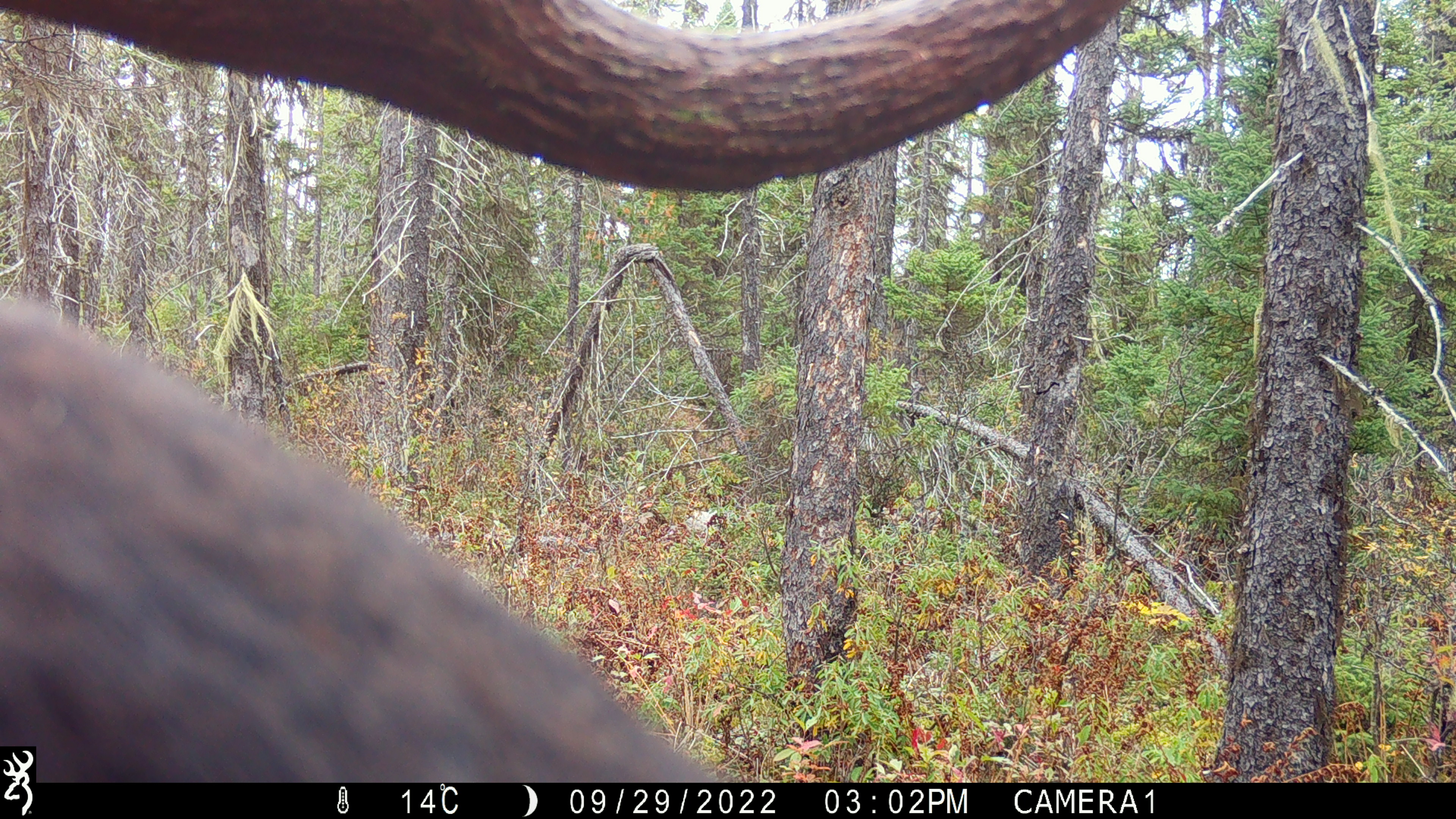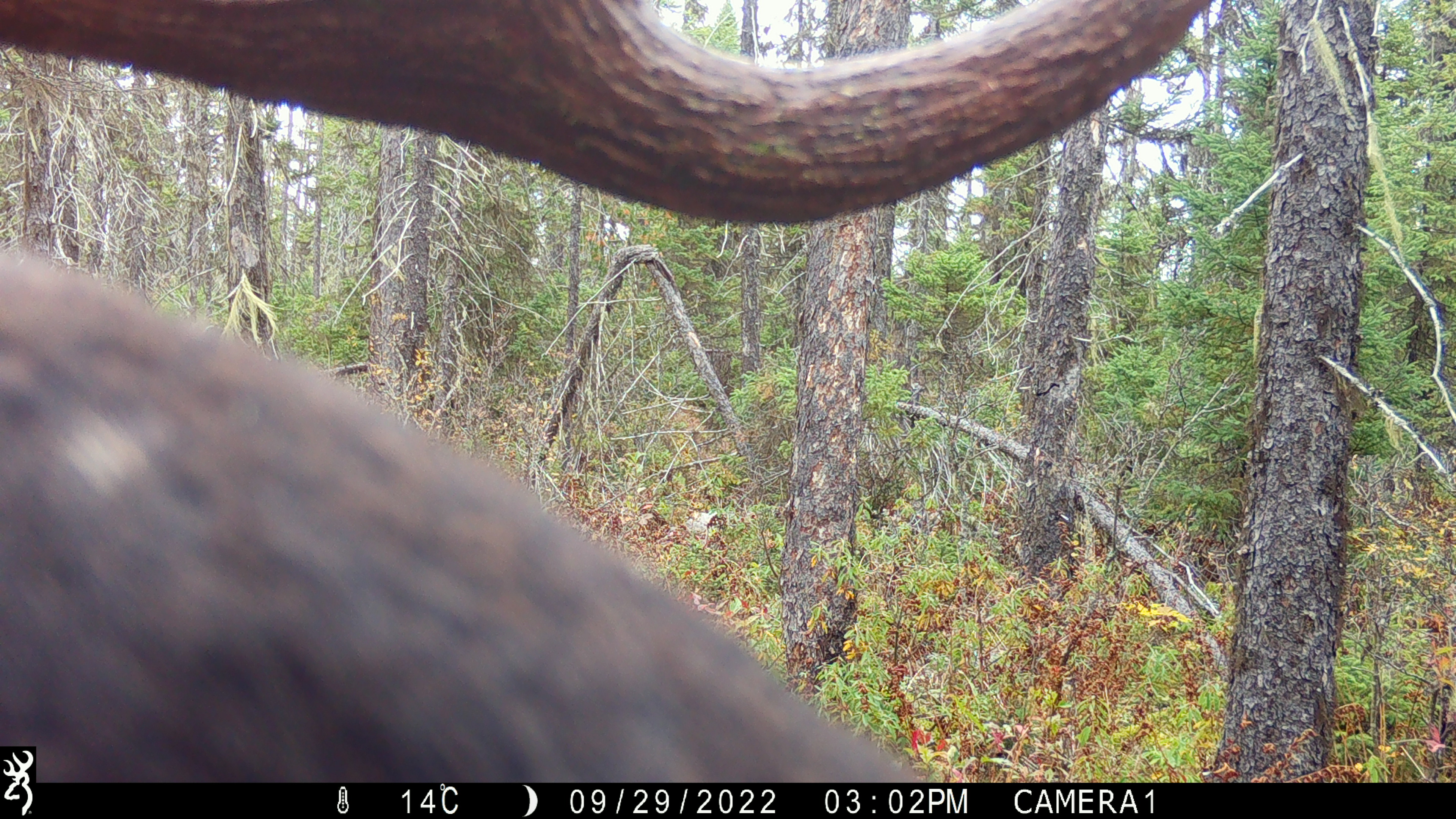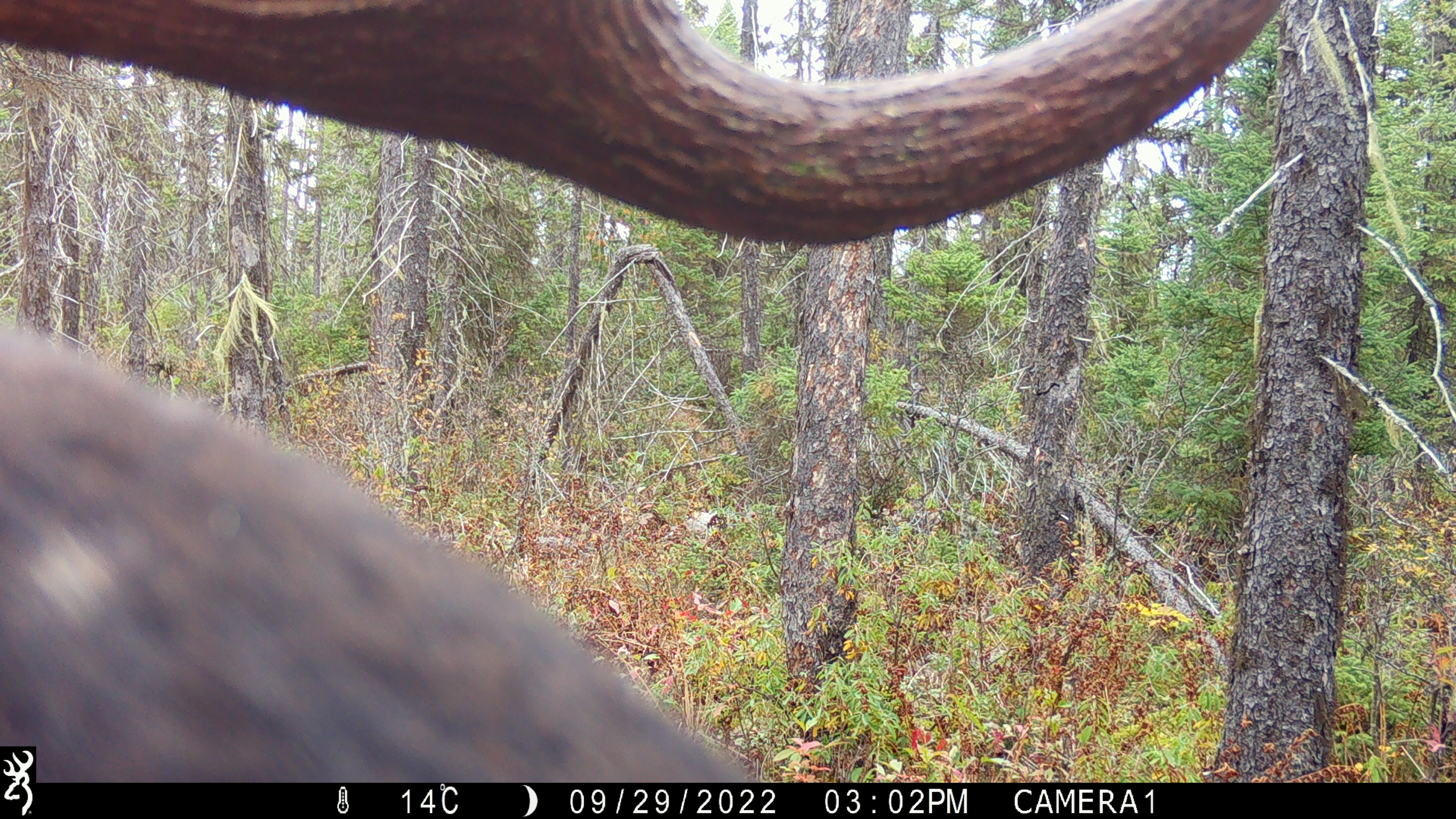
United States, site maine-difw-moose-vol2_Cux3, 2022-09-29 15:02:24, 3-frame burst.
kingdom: Animalia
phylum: Chordata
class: Mammalia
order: Artiodactyla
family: Cervidae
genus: Alces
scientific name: Alces alces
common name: moose